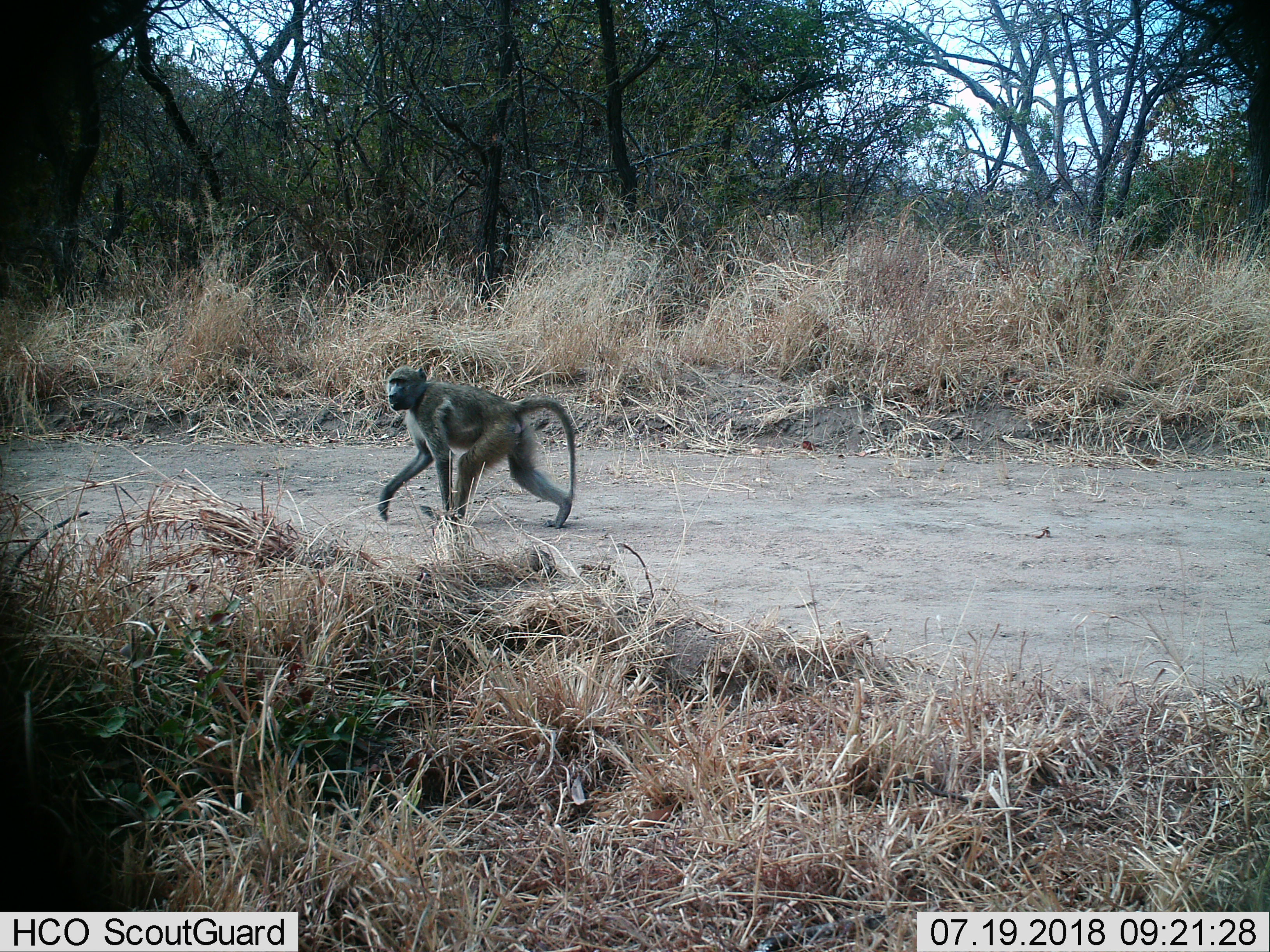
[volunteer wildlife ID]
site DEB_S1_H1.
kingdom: Animalia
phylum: Chordata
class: Mammalia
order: Primates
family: Cercopithecidae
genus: Papio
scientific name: Papio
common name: baboon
Baboon (Papio), count 1. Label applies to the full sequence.